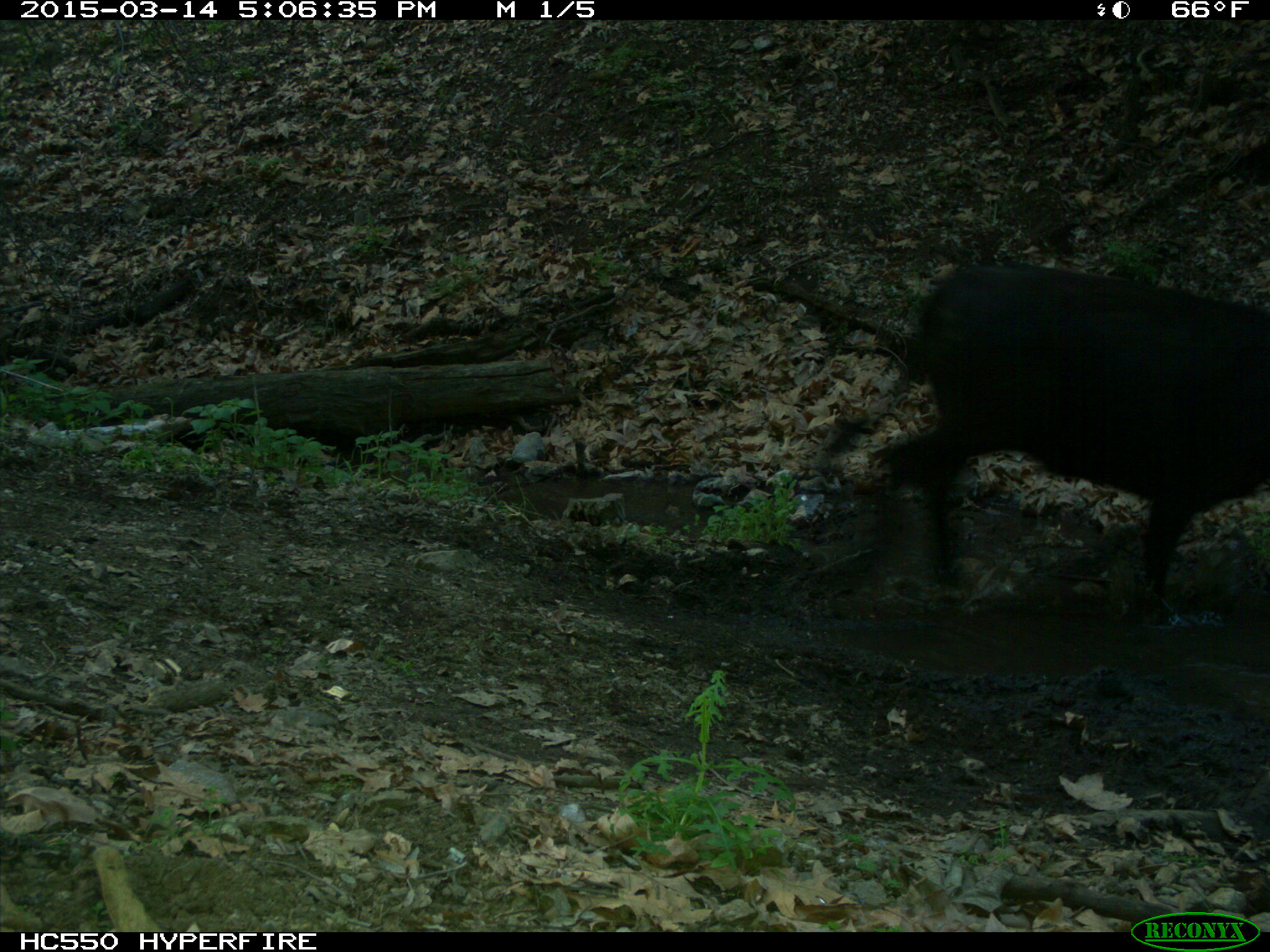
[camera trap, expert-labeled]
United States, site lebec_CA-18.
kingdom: Animalia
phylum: Chordata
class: Mammalia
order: Artiodactyla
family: Bovidae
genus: Bos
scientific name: Bos taurus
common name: domestic cow